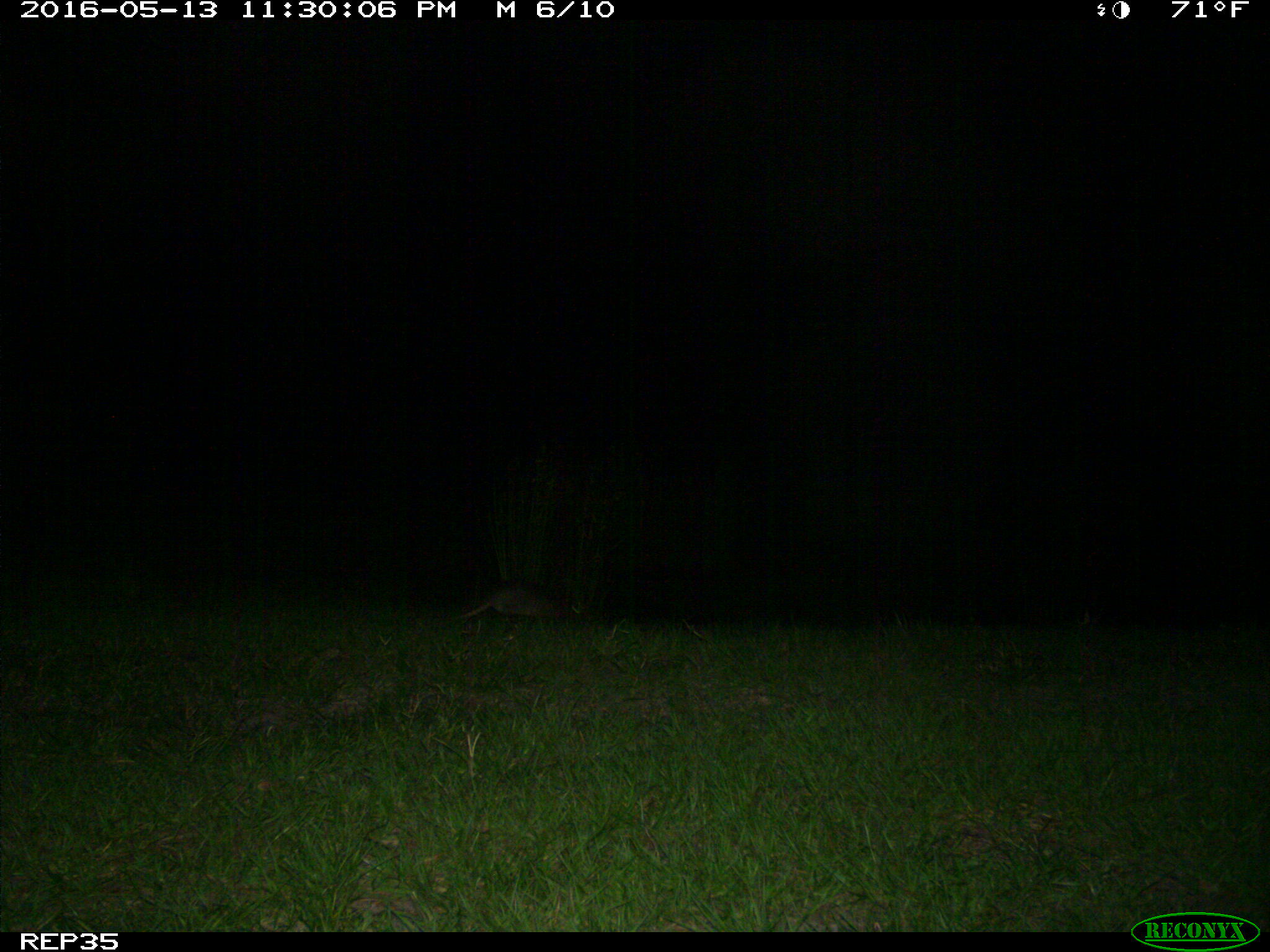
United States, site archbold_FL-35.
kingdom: Animalia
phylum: Chordata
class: Mammalia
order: Cingulata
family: Dasypodidae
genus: Dasypus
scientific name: Dasypus novemcinctus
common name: nine-banded armadillo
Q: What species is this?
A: Dasypus novemcinctus (nine-banded armadillo).